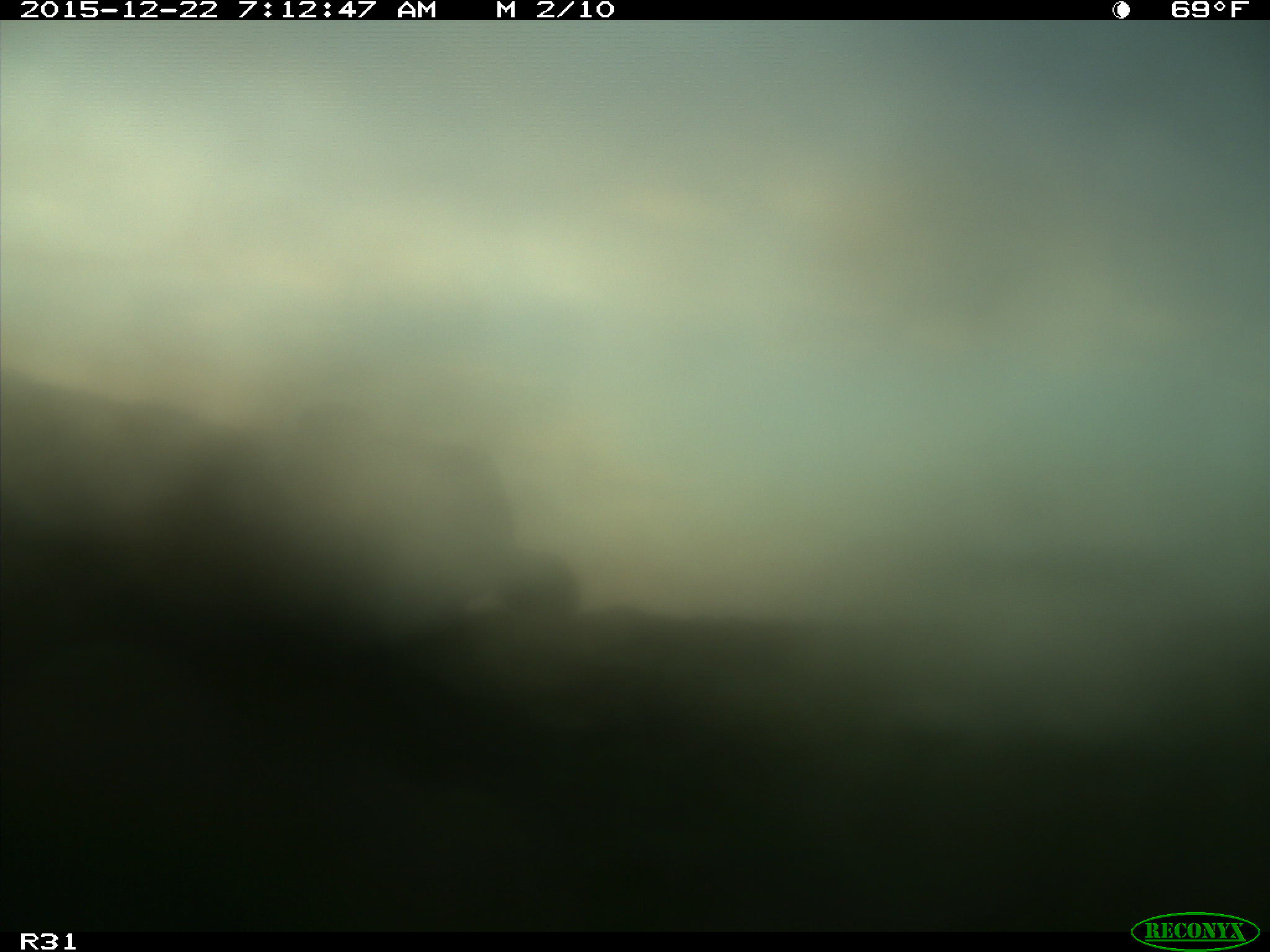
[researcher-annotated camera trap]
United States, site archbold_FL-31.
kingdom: Animalia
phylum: Chordata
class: Mammalia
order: Artiodactyla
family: Bovidae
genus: Bos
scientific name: Bos taurus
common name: domestic cow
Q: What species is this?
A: Bos taurus (domestic cow).